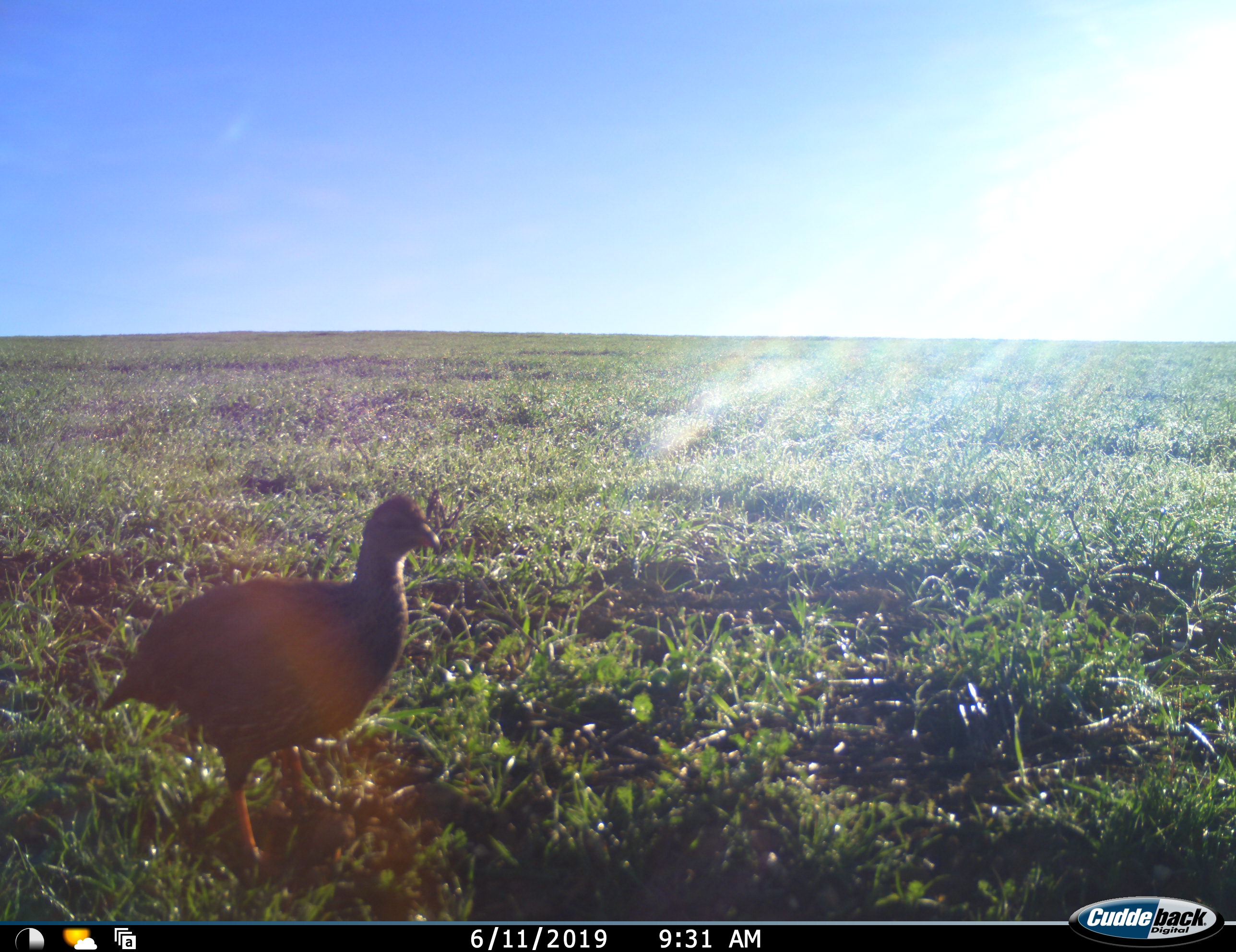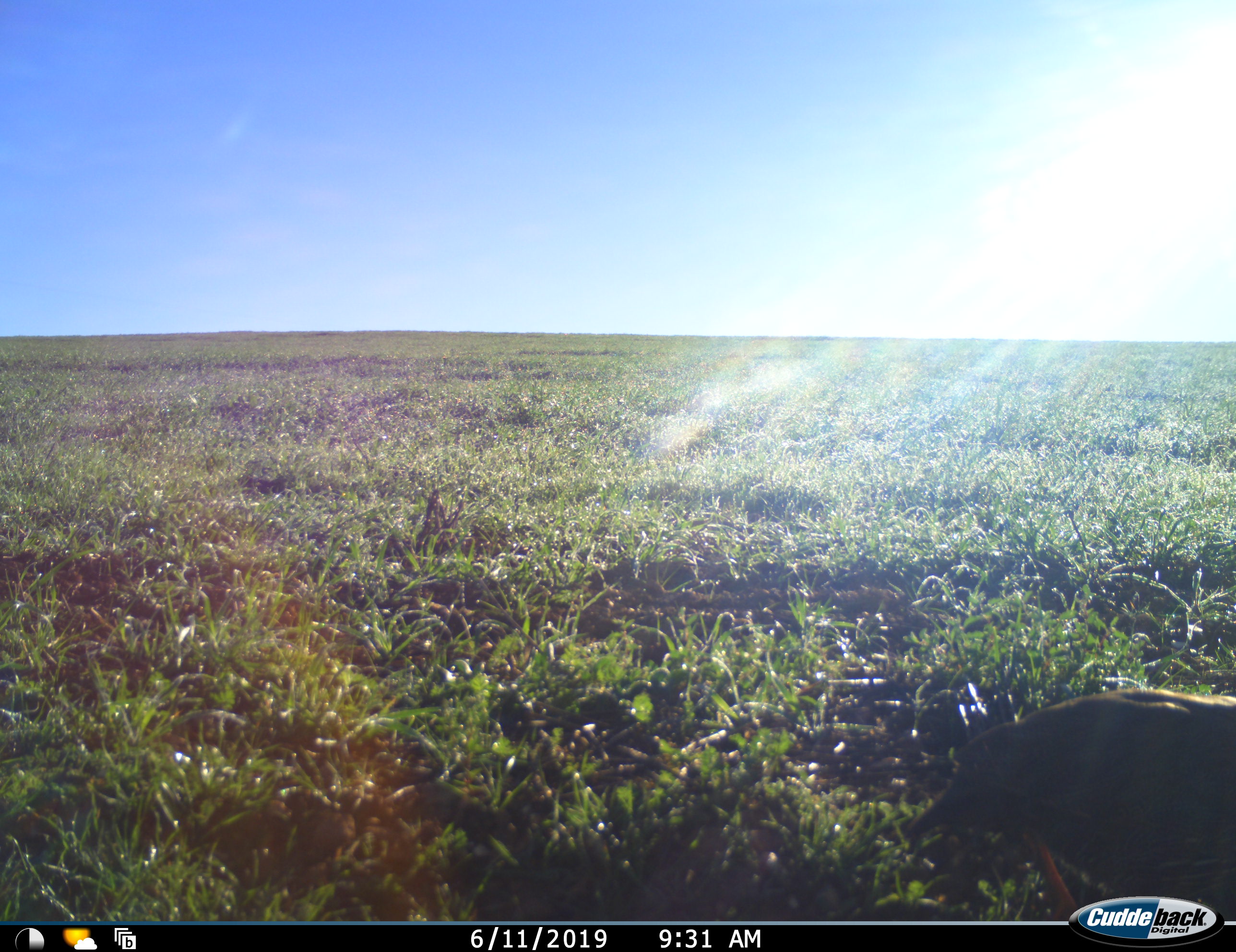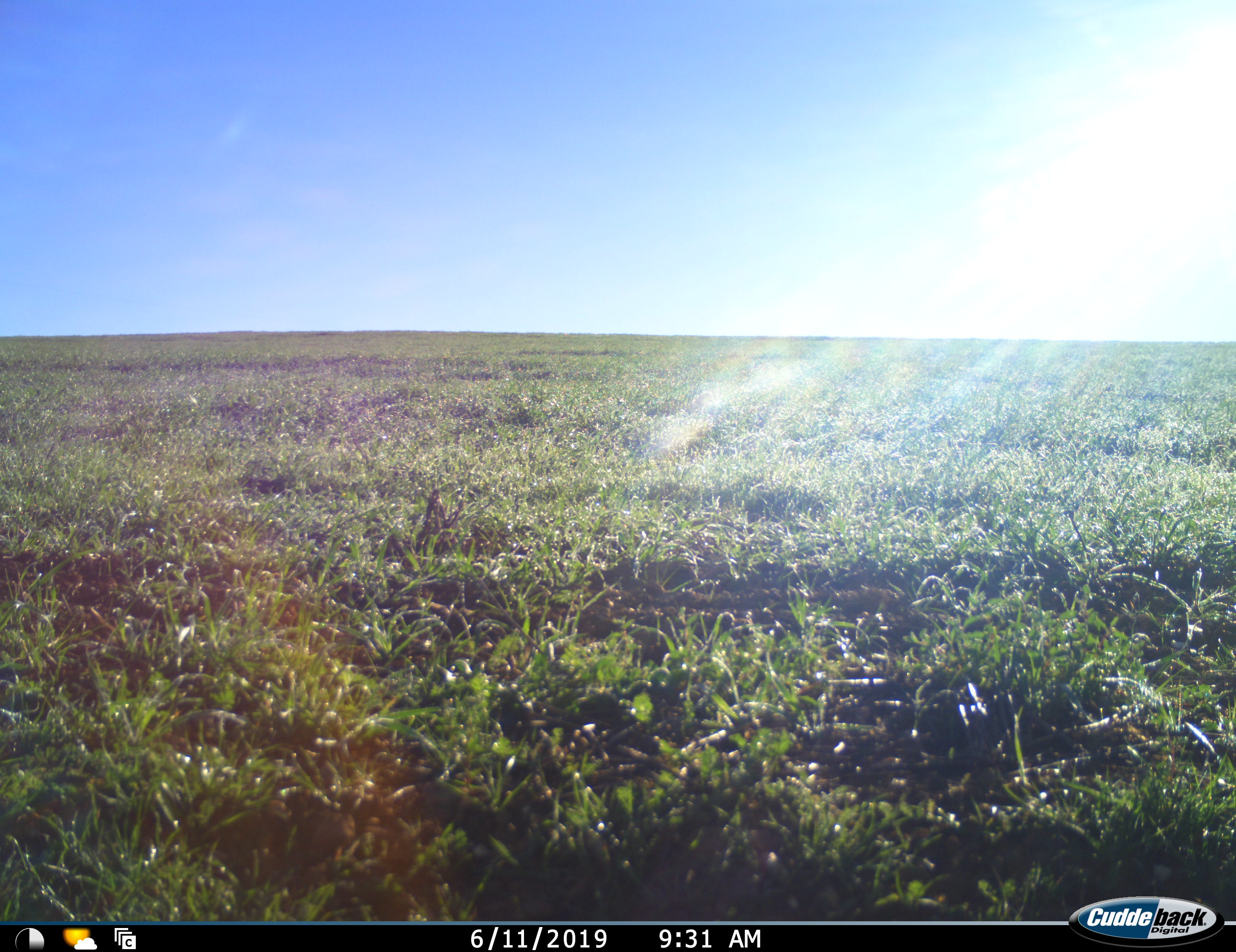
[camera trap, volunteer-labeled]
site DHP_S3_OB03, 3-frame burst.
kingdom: Animalia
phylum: Chordata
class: Aves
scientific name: Aves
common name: bird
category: birdother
Birdother (bird) (Aves), count 1. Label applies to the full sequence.